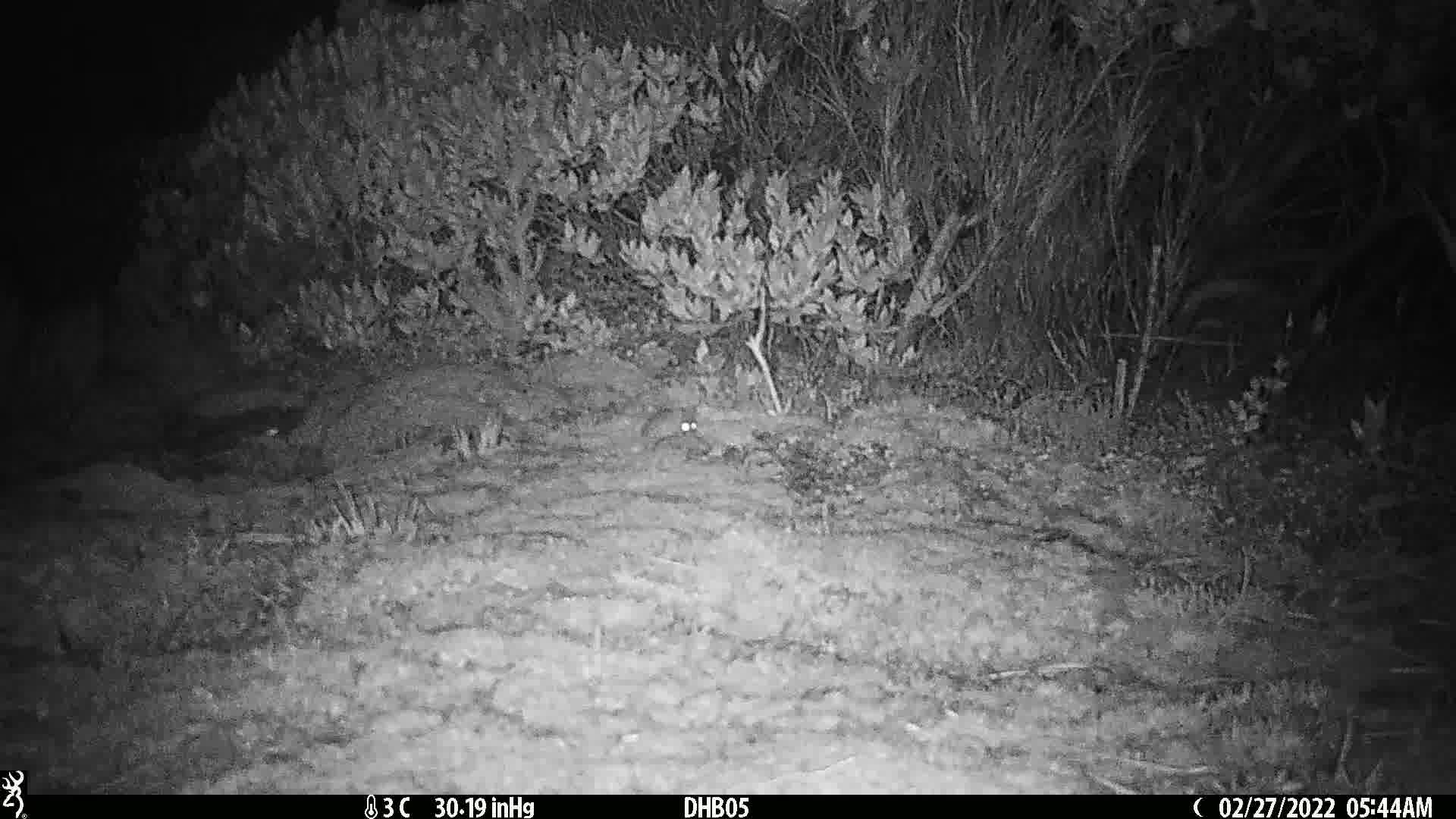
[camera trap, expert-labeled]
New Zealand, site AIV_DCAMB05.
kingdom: Animalia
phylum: Chordata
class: Mammalia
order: Rodentia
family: Muridae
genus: Mus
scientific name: Mus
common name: mouse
Mouse (Mus).